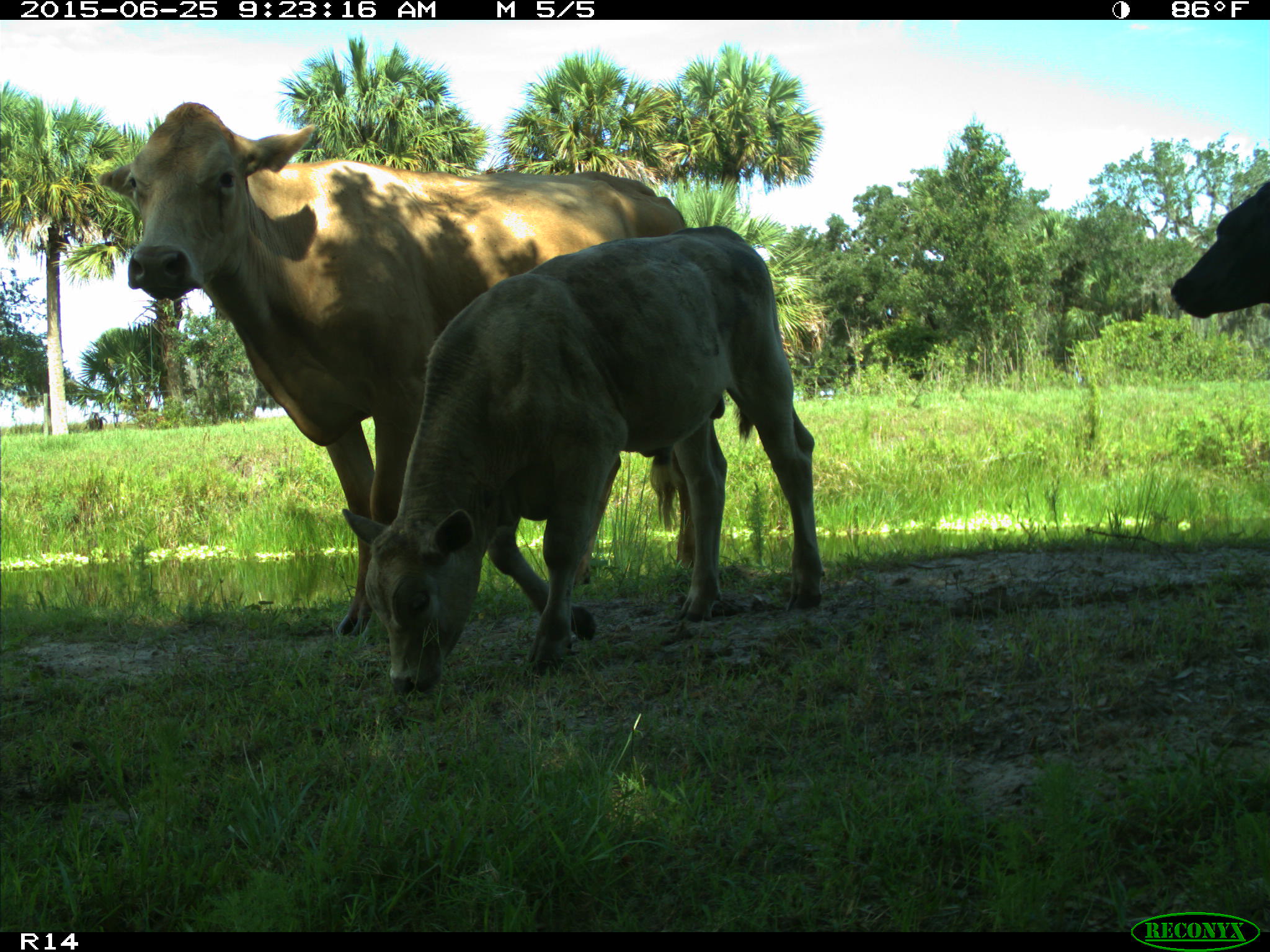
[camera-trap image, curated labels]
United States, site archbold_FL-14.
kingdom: Animalia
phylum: Chordata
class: Mammalia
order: Artiodactyla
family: Bovidae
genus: Bos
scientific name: Bos taurus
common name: domestic cow